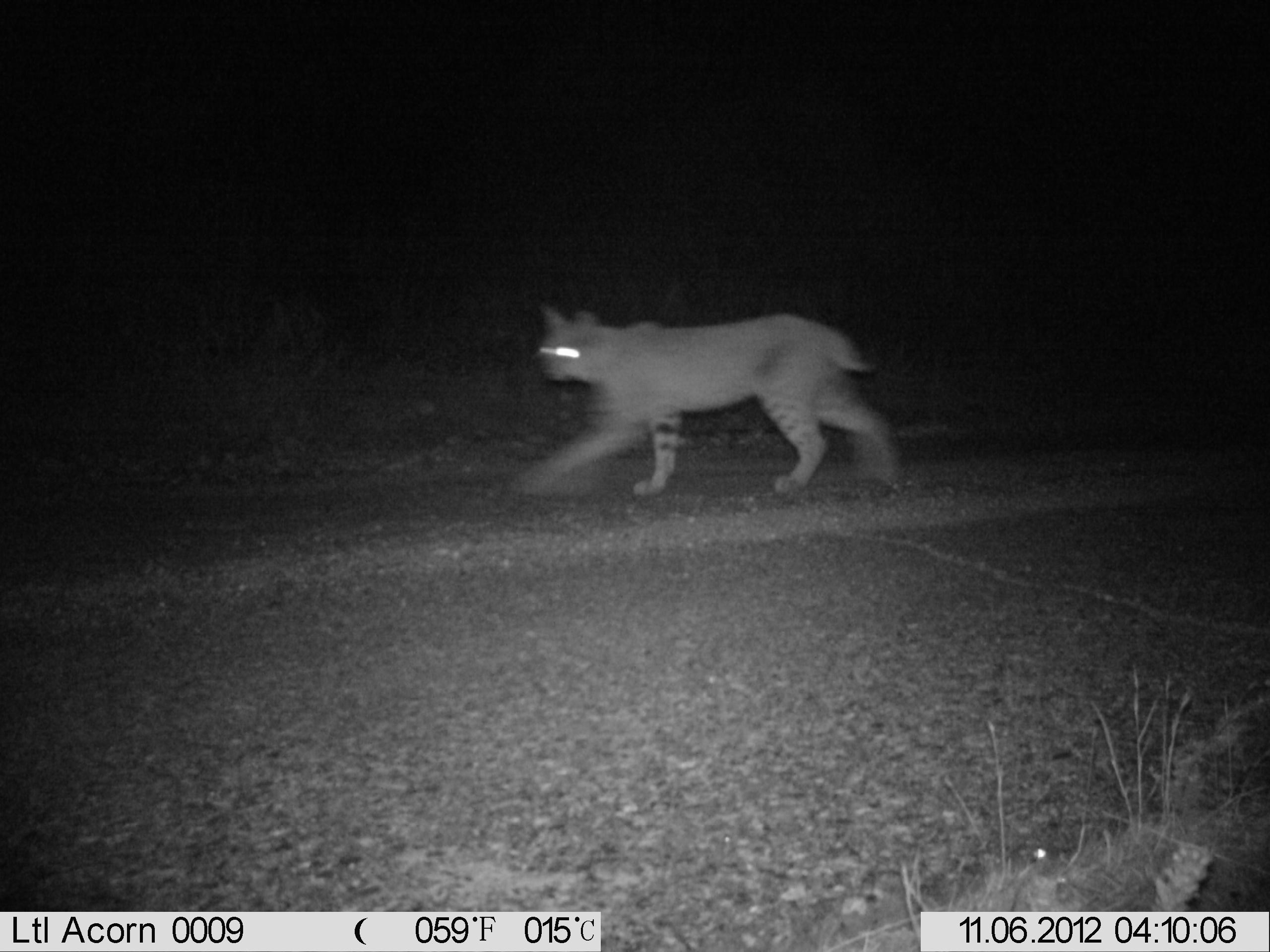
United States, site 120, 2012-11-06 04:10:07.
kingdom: Animalia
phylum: Chordata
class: Mammalia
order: Carnivora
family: Felidae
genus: Lynx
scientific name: Lynx rufus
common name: bobcat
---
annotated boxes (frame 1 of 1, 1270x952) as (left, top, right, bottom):
bobcat: (521, 287, 887, 525)